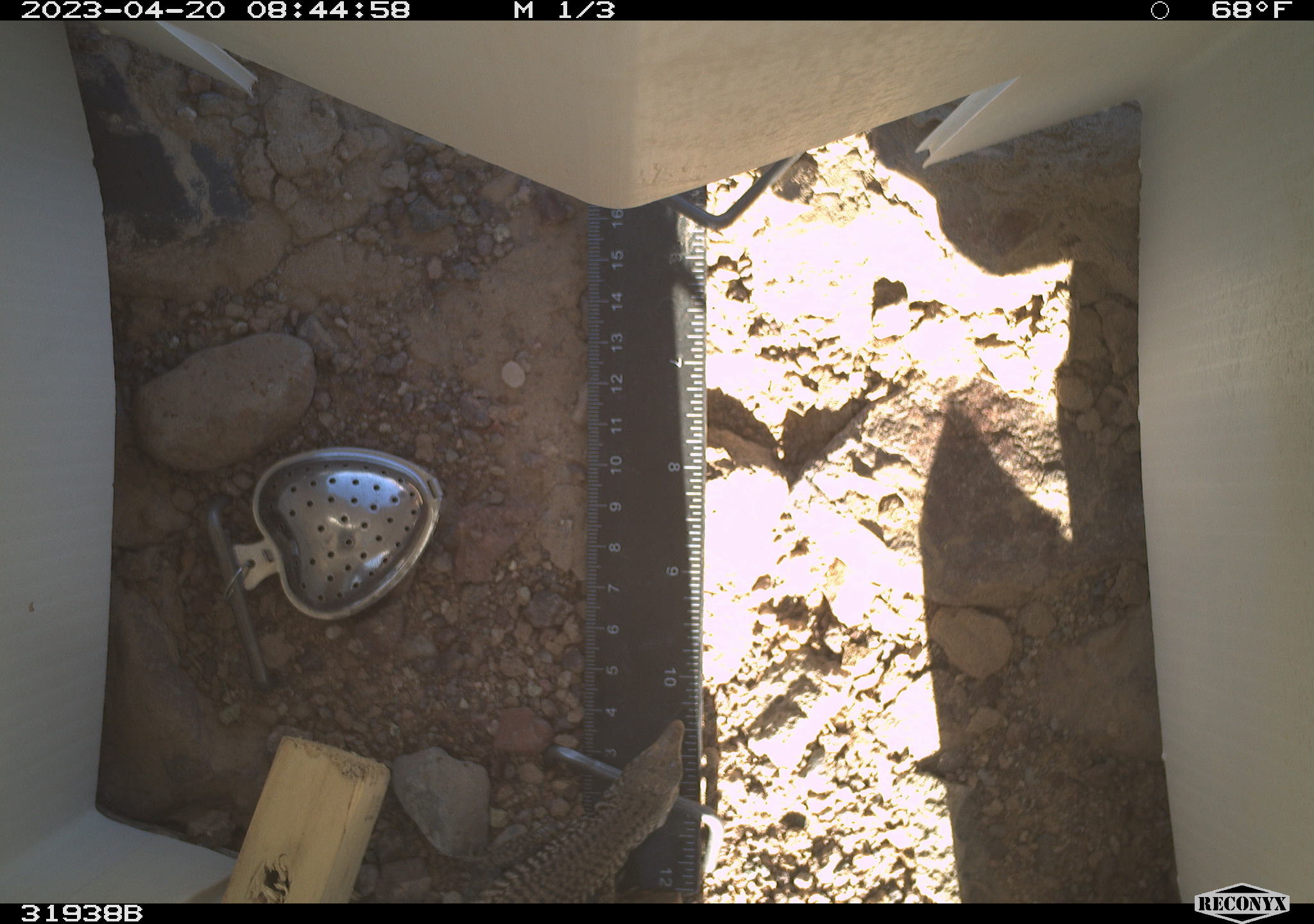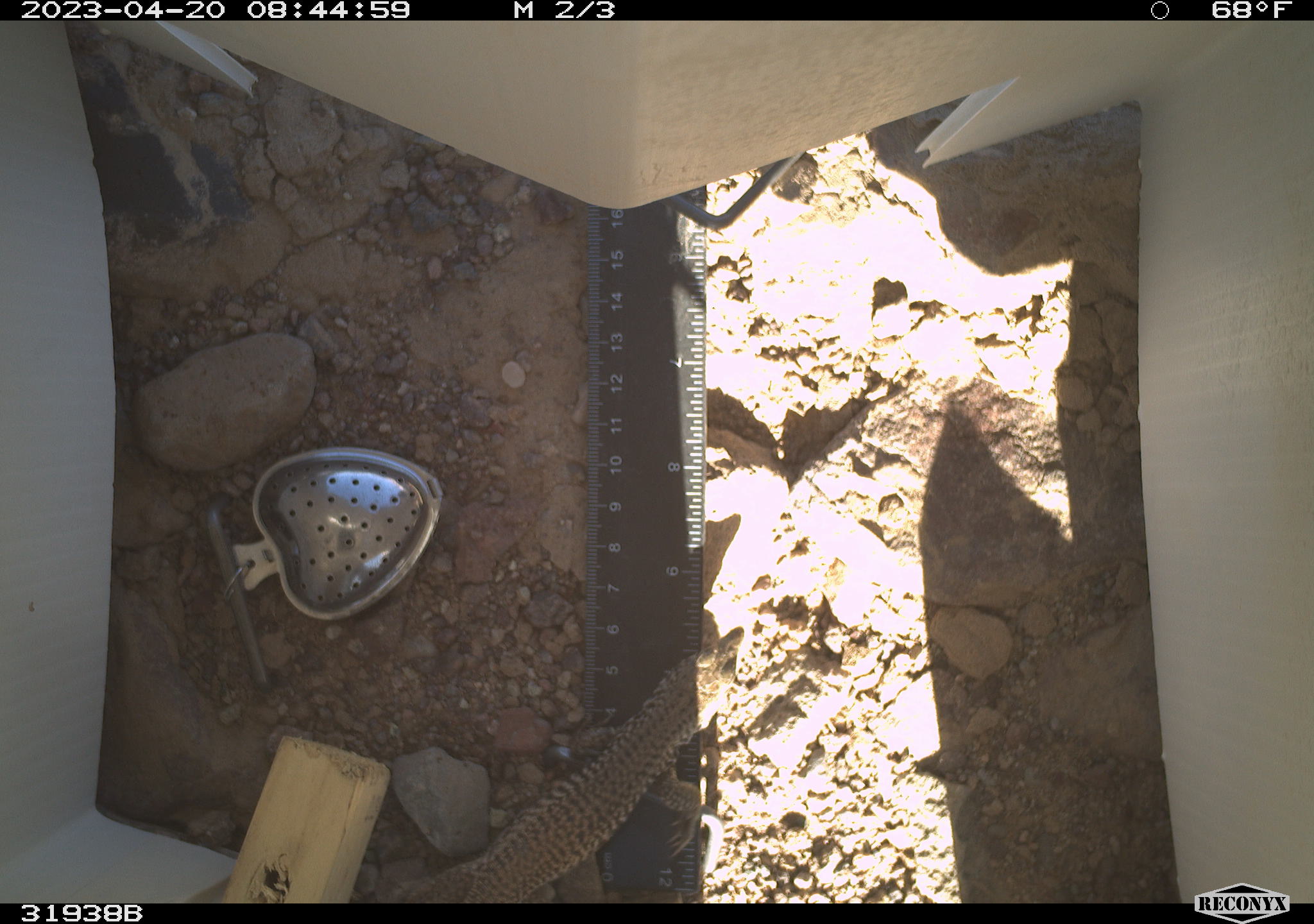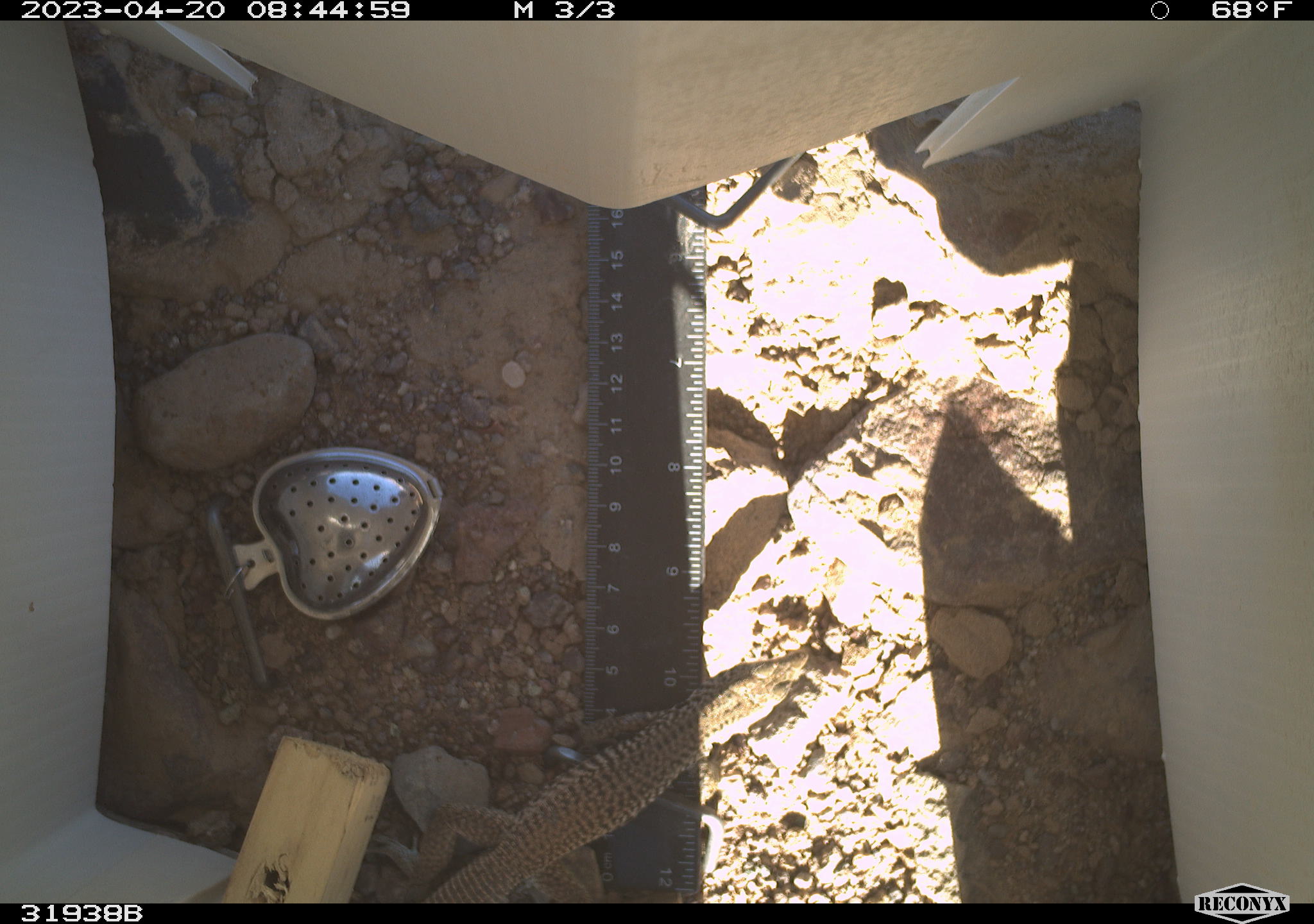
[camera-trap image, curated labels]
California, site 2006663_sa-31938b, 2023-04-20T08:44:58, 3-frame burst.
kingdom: Animalia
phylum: Chordata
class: Reptilia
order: Squamata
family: Teiidae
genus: Aspidoscelis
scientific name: Aspidoscelis tigris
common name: western whiptail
Western whiptail (Aspidoscelis tigris).